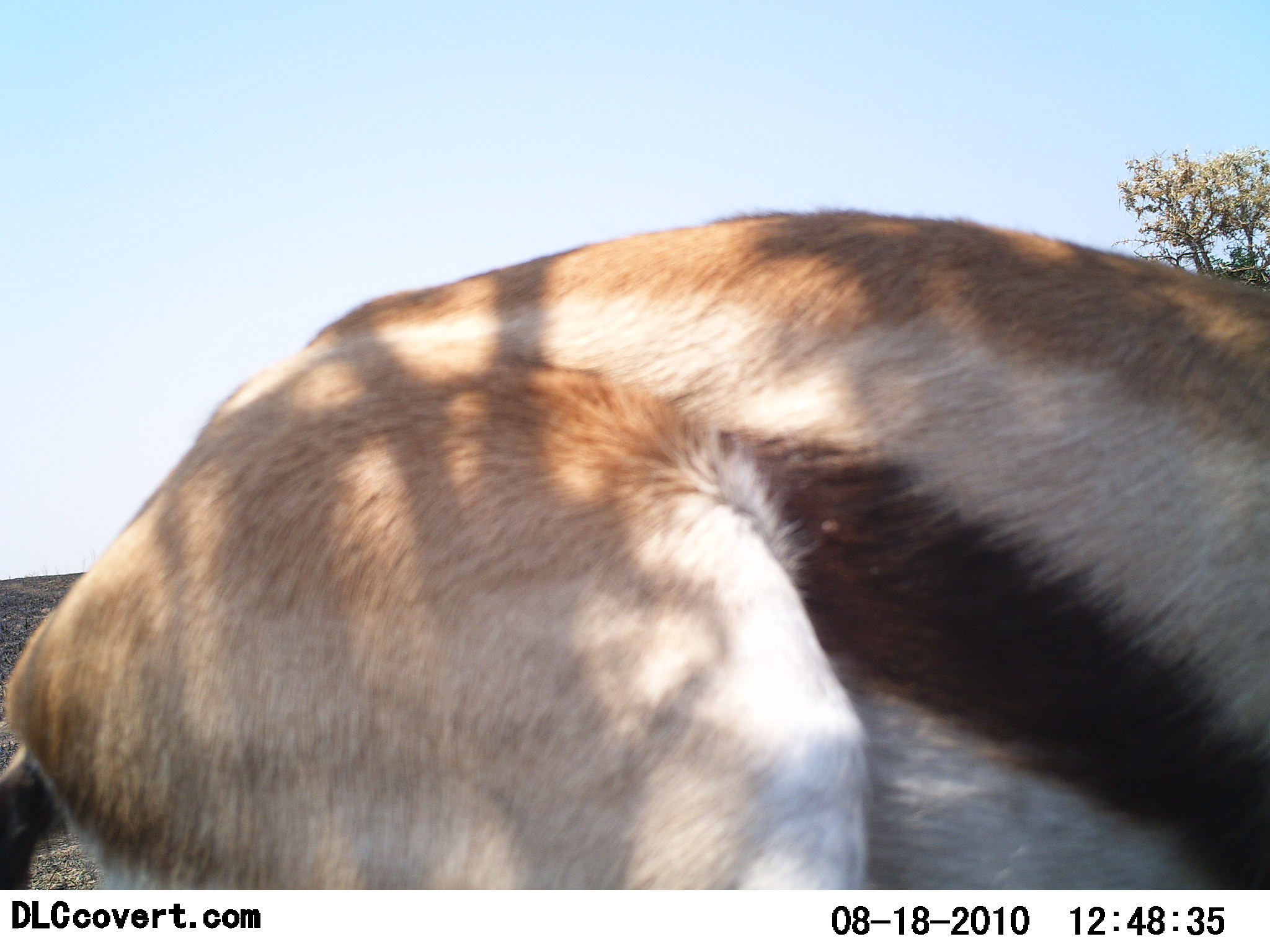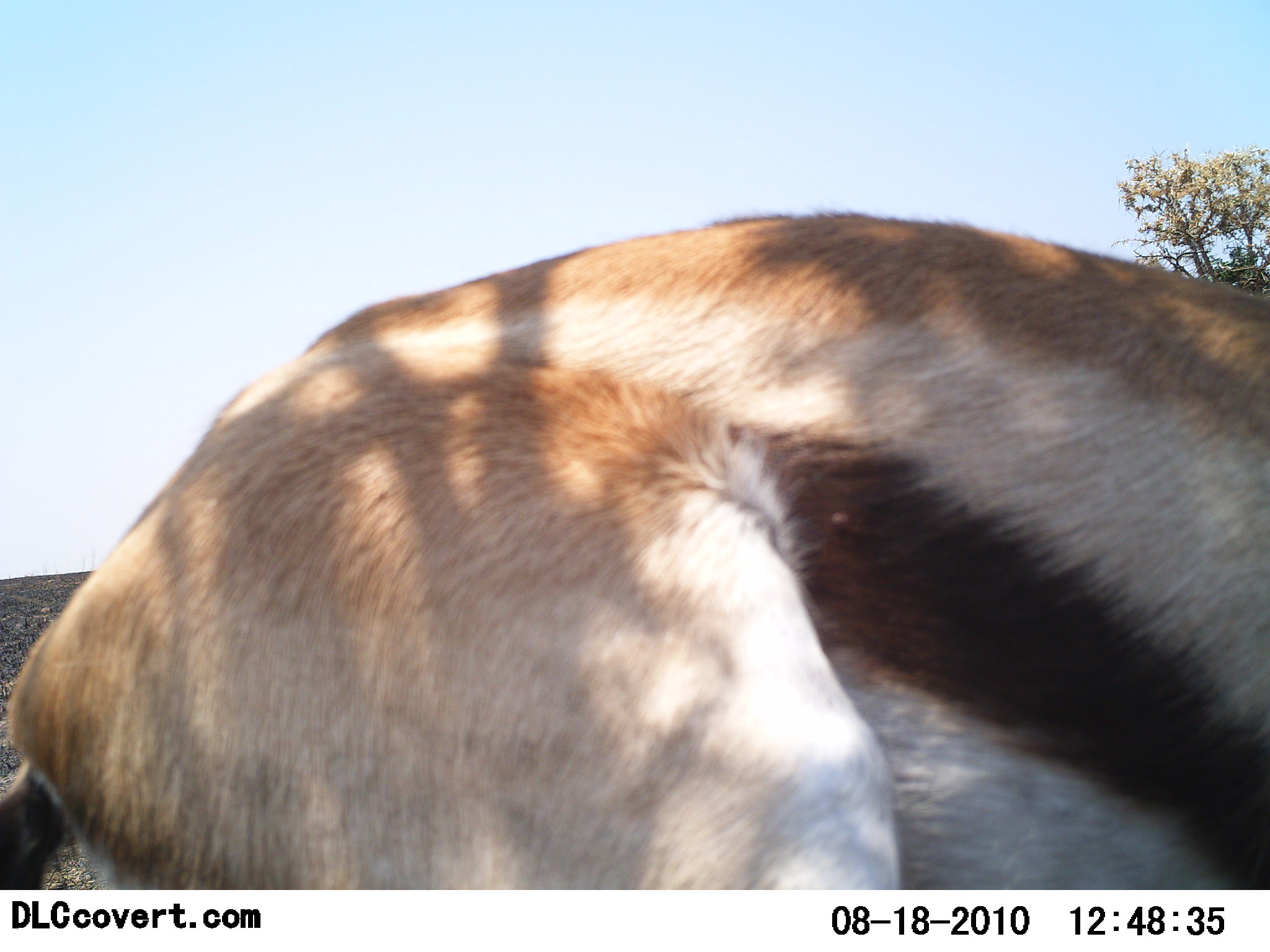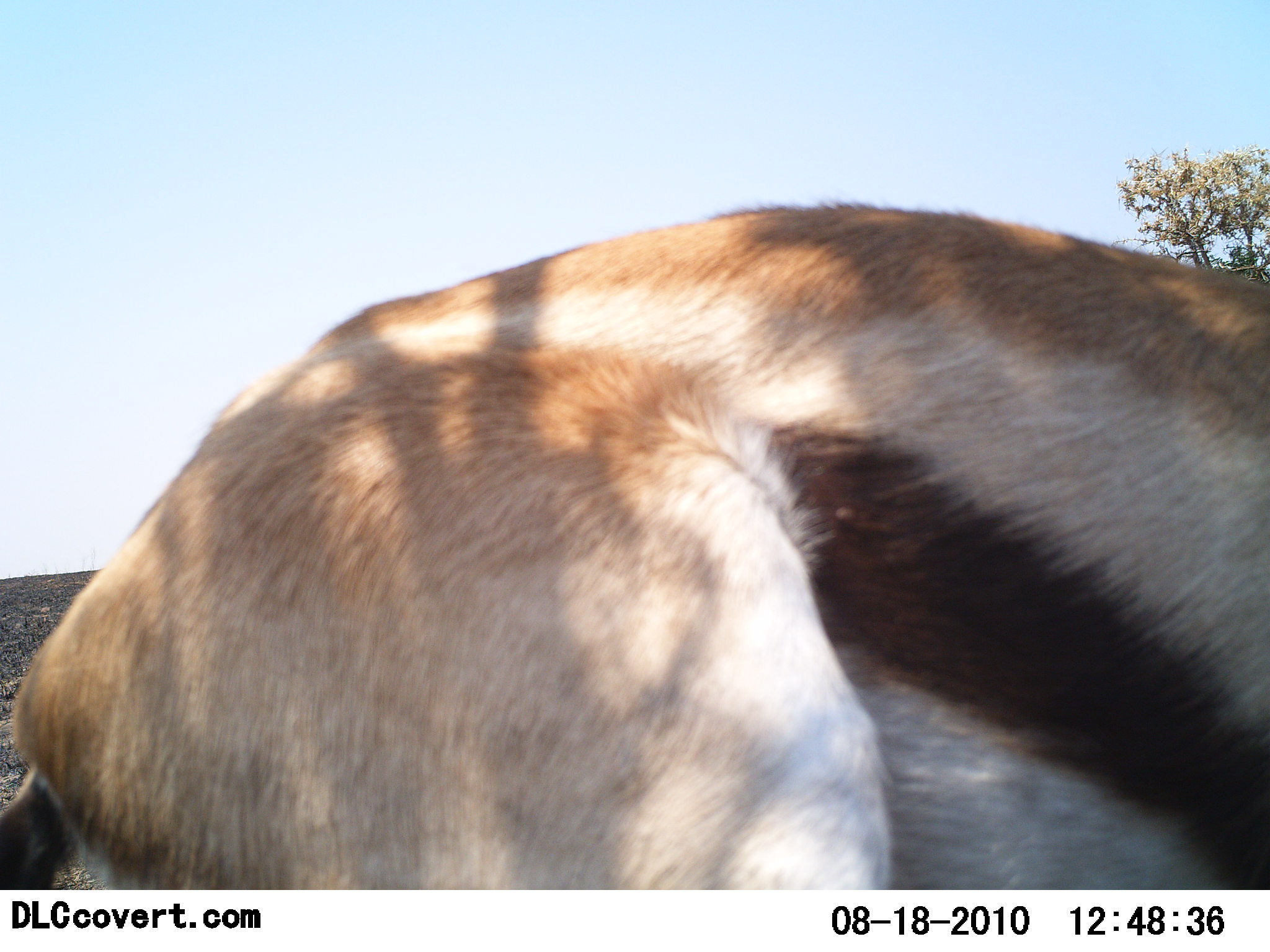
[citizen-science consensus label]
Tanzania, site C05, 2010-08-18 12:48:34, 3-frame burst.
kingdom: Animalia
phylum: Chordata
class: Mammalia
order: Artiodactyla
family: Bovidae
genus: Eudorcas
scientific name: Eudorcas thomsonii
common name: thomson's gazelle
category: gazellethomsons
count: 1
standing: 86%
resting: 0%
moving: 14%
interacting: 0%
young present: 0%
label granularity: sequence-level